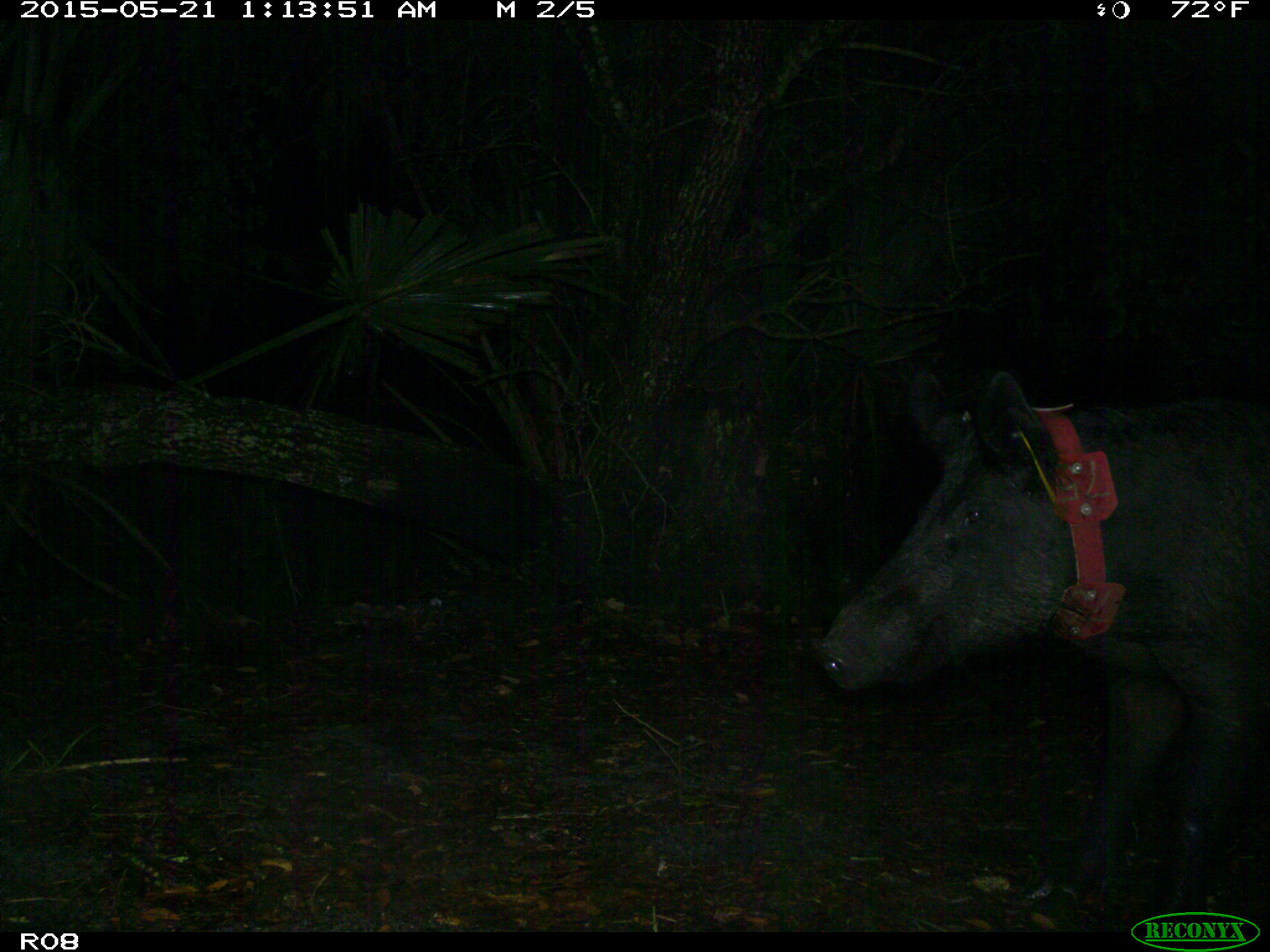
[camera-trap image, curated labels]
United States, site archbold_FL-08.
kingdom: Animalia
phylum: Chordata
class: Mammalia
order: Artiodactyla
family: Suidae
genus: Sus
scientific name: Sus scrofa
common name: wild boar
Sus scrofa (wild boar).